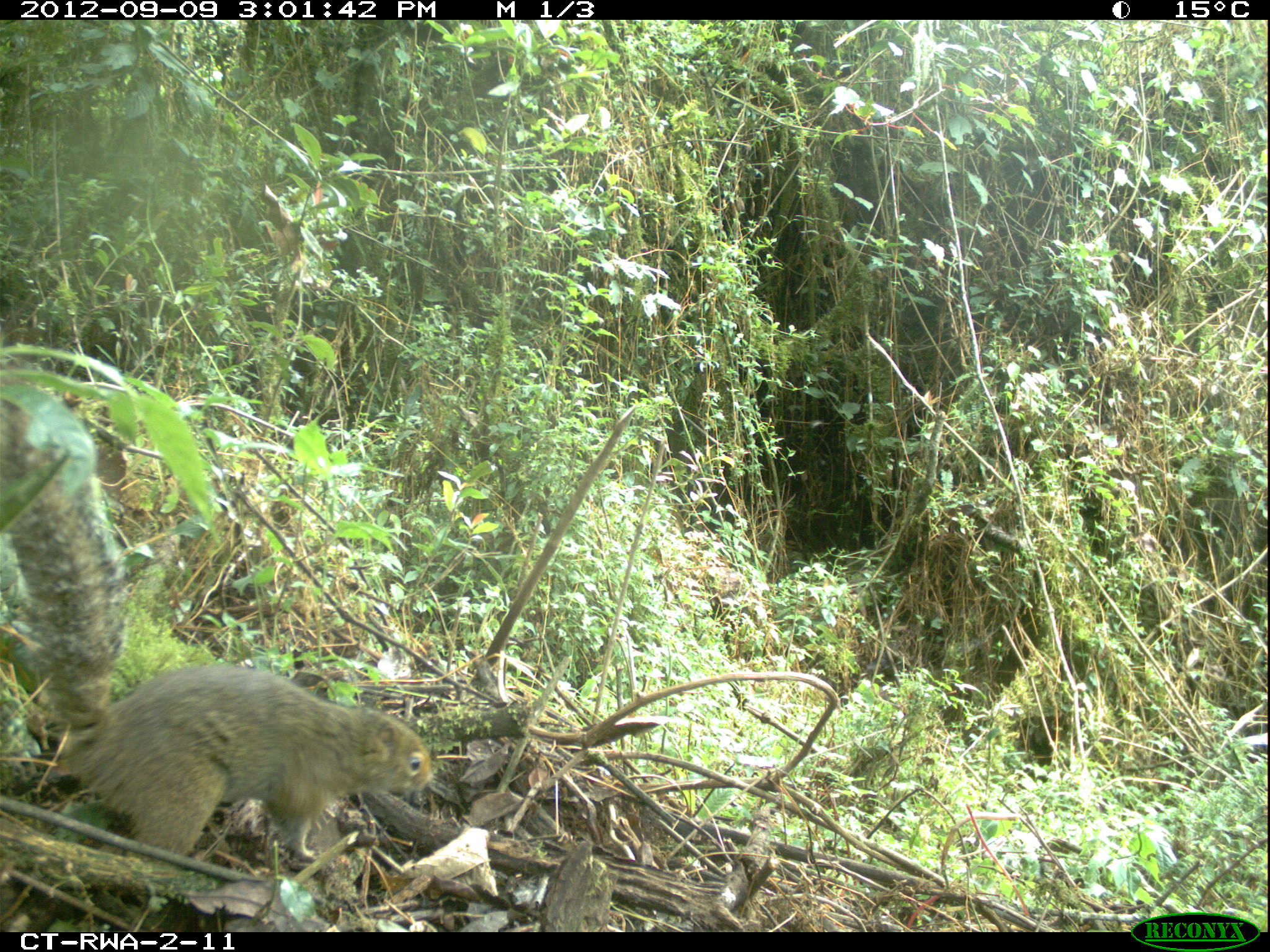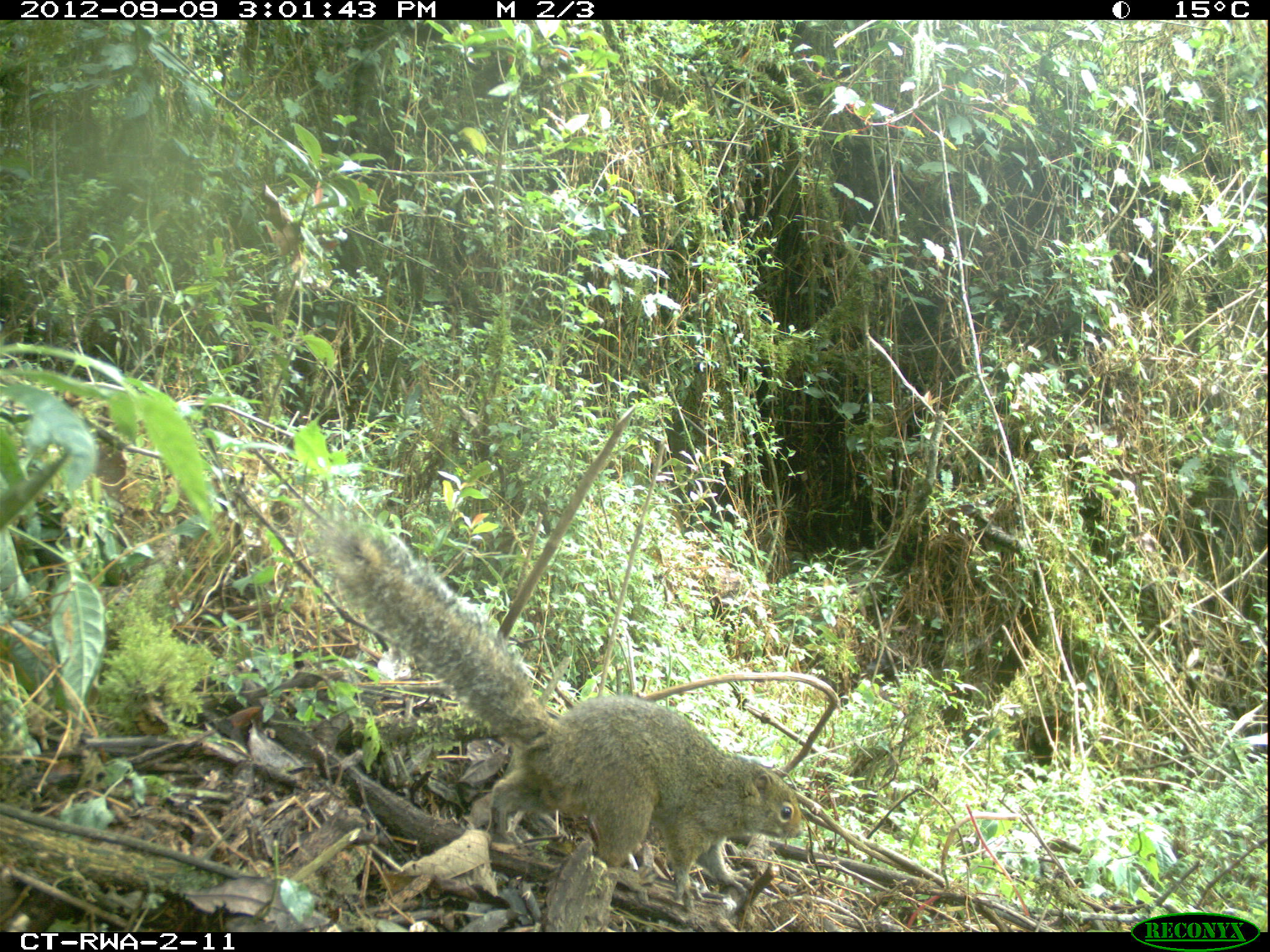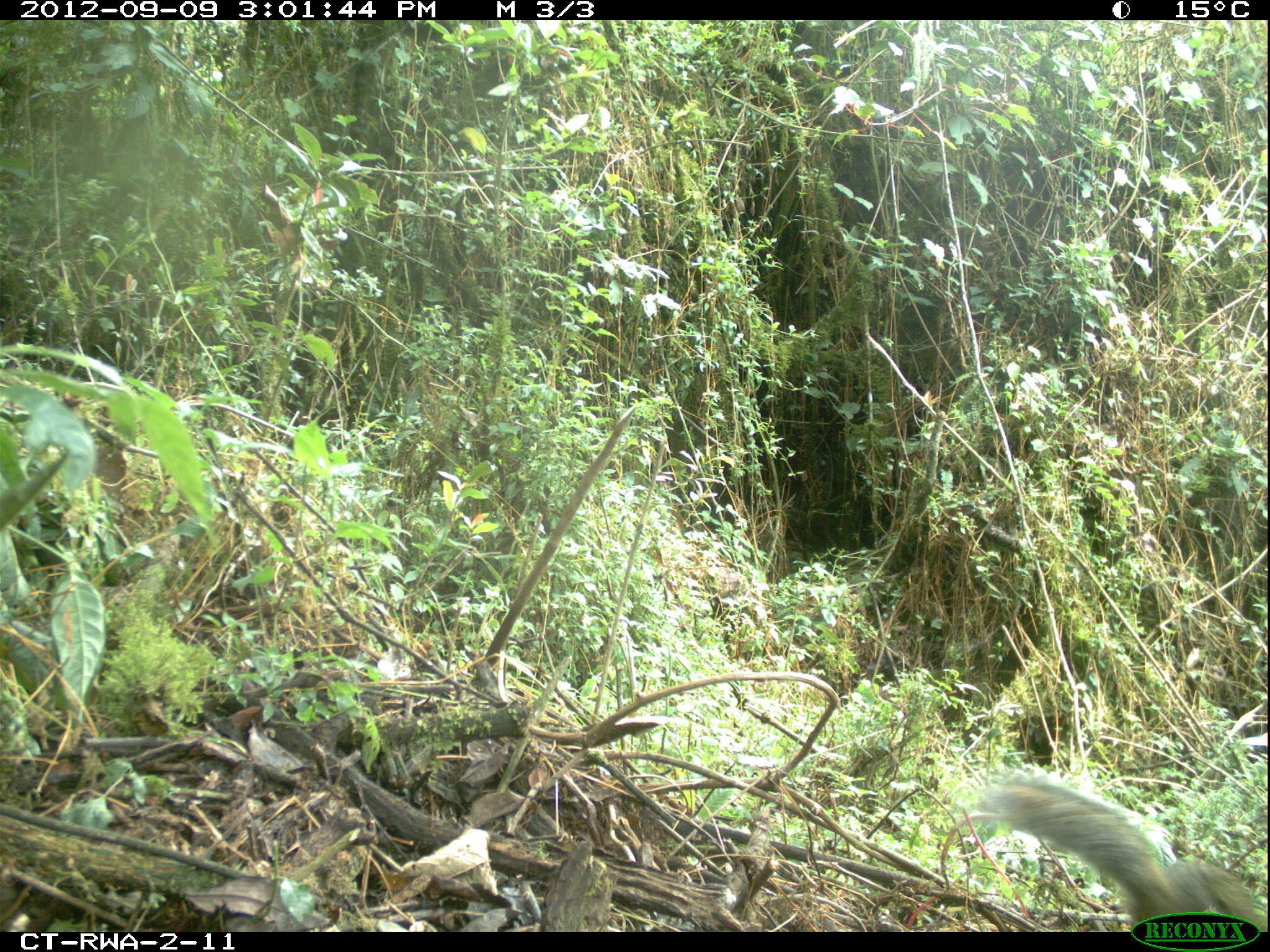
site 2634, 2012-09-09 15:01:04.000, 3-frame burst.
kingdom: Animalia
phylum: Chordata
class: Mammalia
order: Rodentia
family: Sciuridae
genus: Funisciurus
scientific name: Funisciurus carruthersi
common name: carruther's mountain squirrel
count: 1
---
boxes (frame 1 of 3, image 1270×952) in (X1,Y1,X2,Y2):
funisciurus carruthersi: (0,379,438,863)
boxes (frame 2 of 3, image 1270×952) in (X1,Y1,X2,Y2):
funisciurus carruthersi: (321,511,801,904)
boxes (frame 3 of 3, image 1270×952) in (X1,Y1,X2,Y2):
funisciurus carruthersi: (980,769,1270,932)